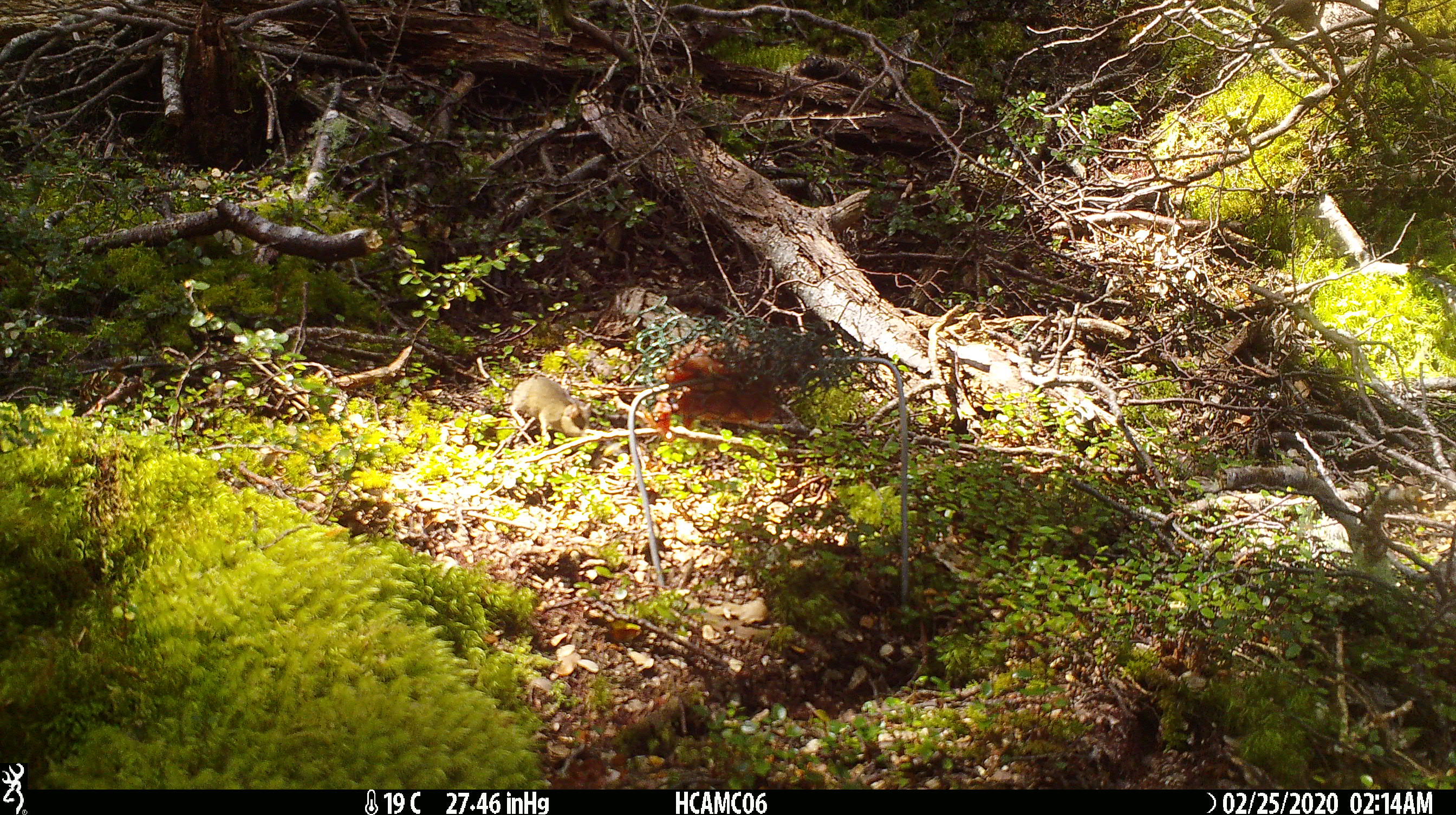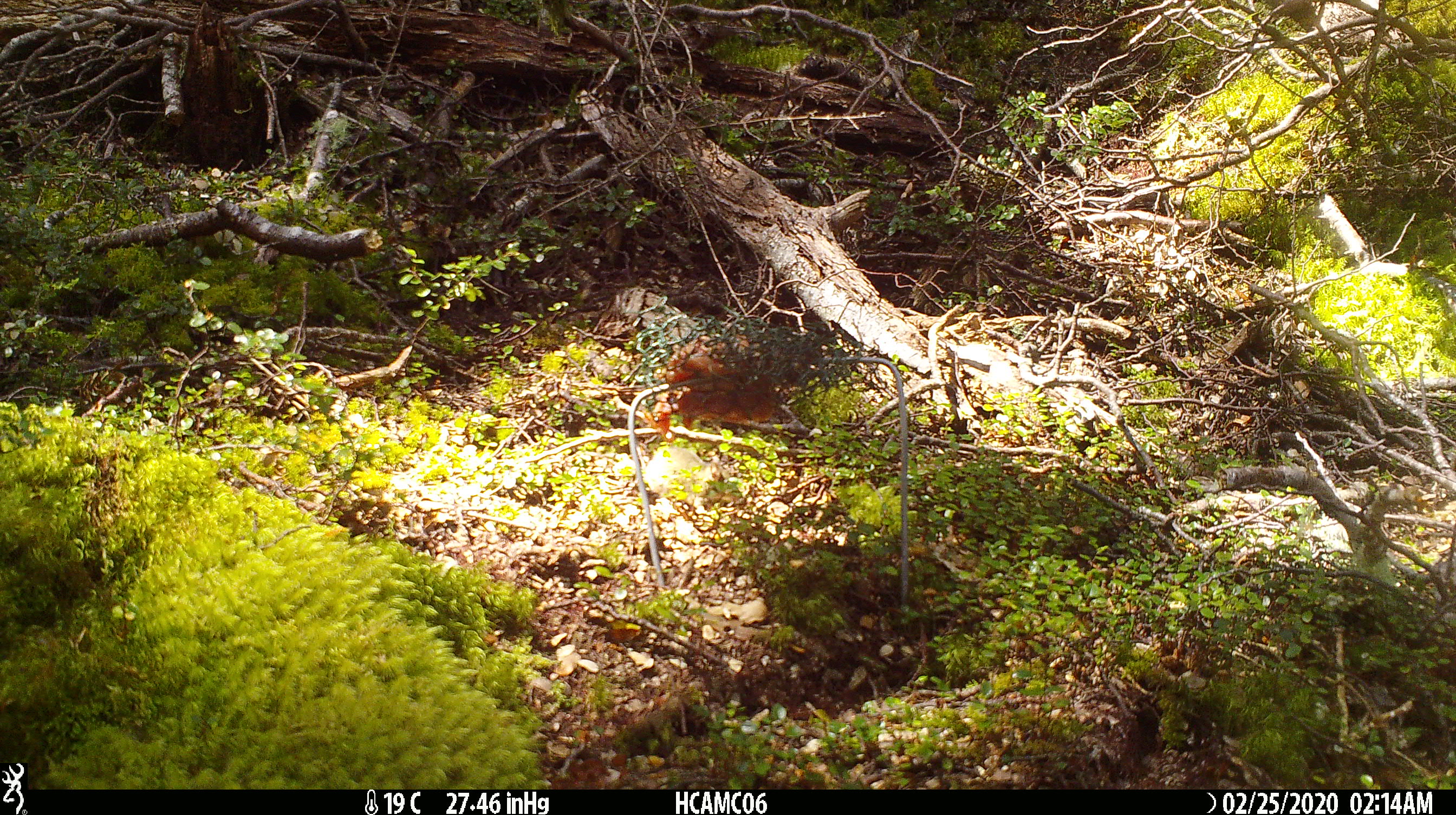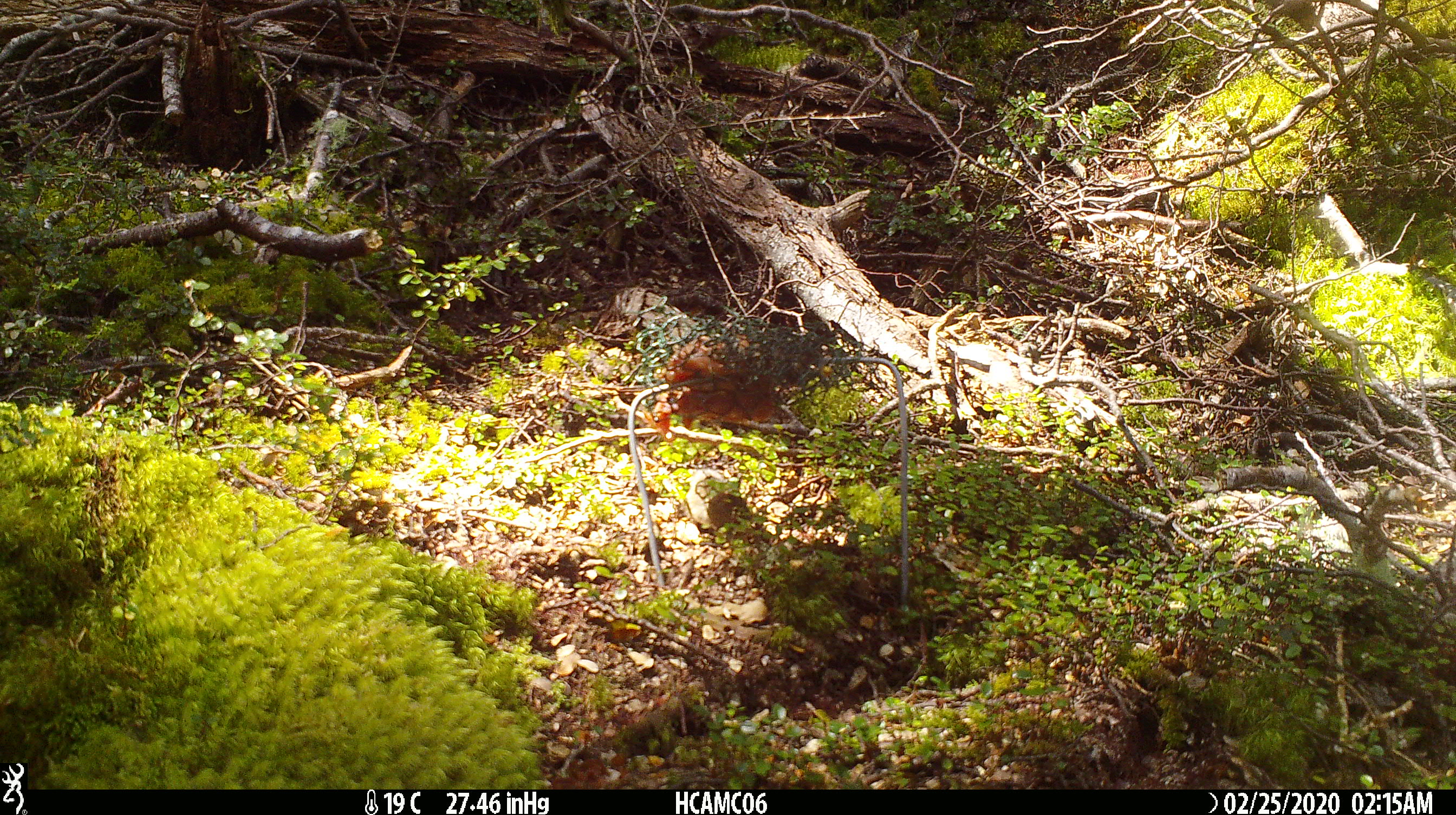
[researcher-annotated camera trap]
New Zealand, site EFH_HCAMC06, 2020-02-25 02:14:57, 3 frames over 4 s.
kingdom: Animalia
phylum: Chordata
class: Mammalia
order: Rodentia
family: Muridae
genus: Mus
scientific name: Mus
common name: mouse